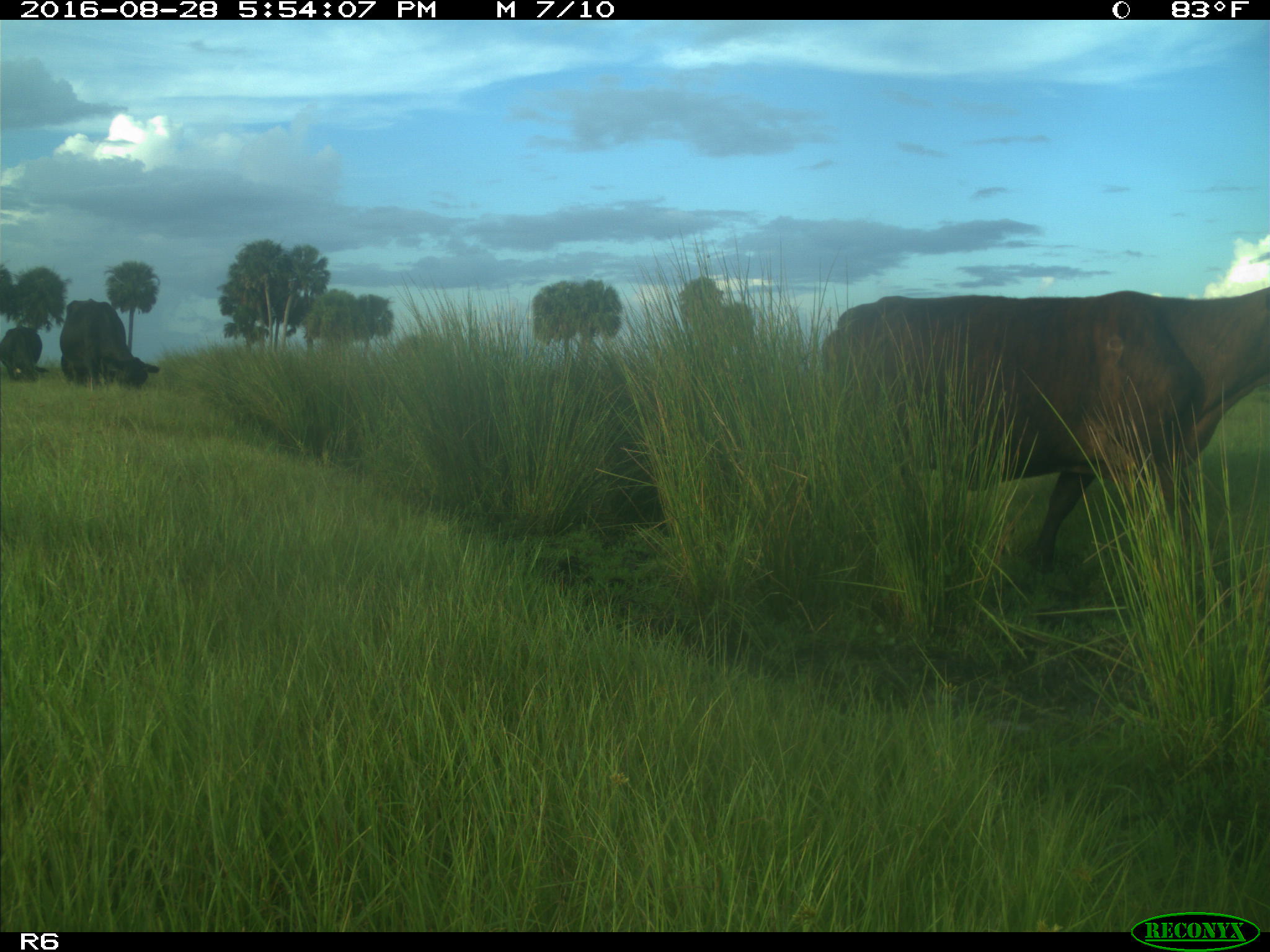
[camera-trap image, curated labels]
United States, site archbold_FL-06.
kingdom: Animalia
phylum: Chordata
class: Mammalia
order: Artiodactyla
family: Bovidae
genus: Bos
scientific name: Bos taurus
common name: domestic cow